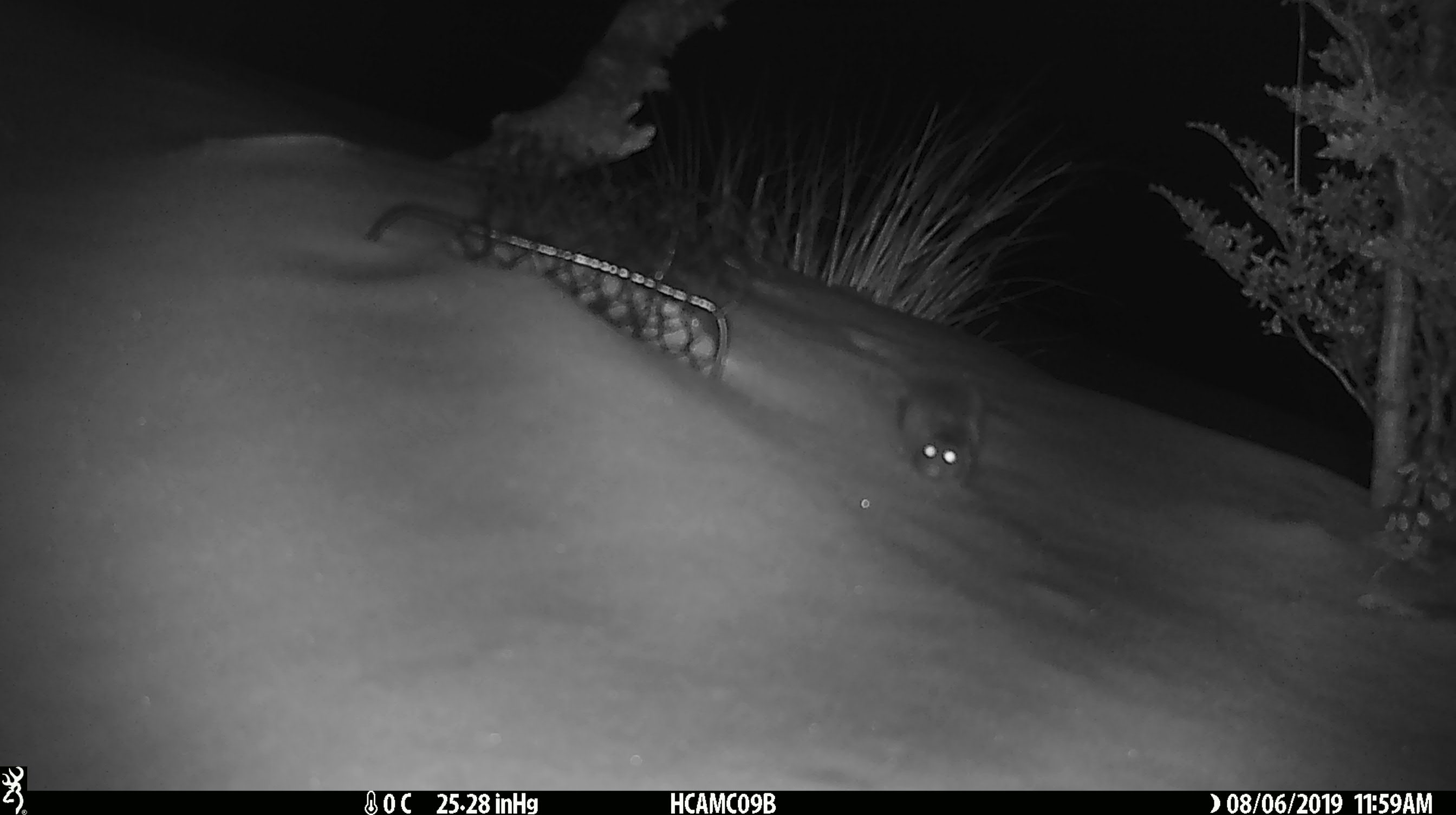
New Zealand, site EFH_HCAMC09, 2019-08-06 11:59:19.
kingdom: Animalia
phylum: Chordata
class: Mammalia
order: Rodentia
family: Muridae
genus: Mus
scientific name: Mus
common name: mouse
Mouse (Mus).